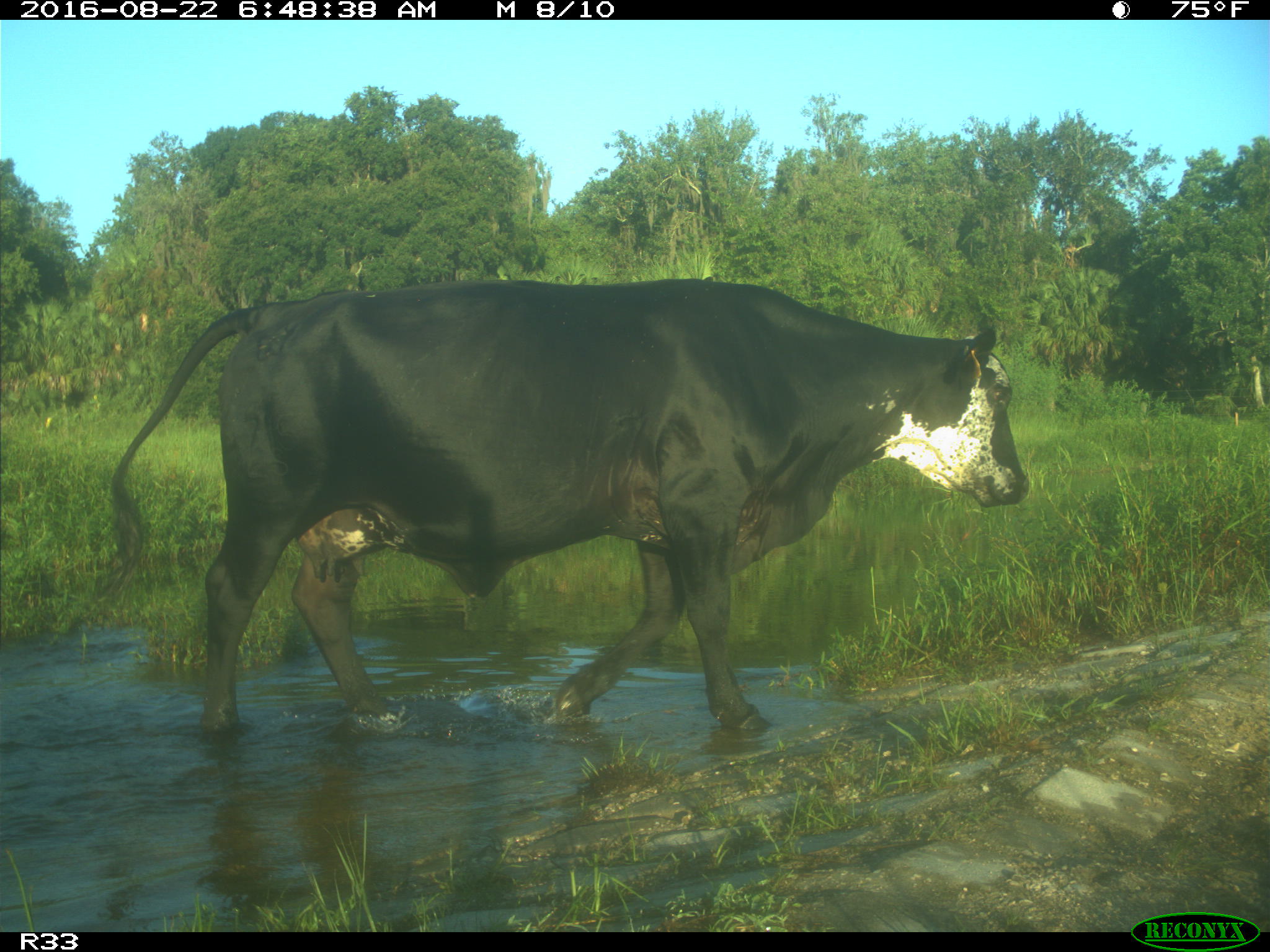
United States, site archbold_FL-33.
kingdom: Animalia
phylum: Chordata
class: Mammalia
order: Artiodactyla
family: Bovidae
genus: Bos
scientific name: Bos taurus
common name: domestic cow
Bos taurus (domestic cow).